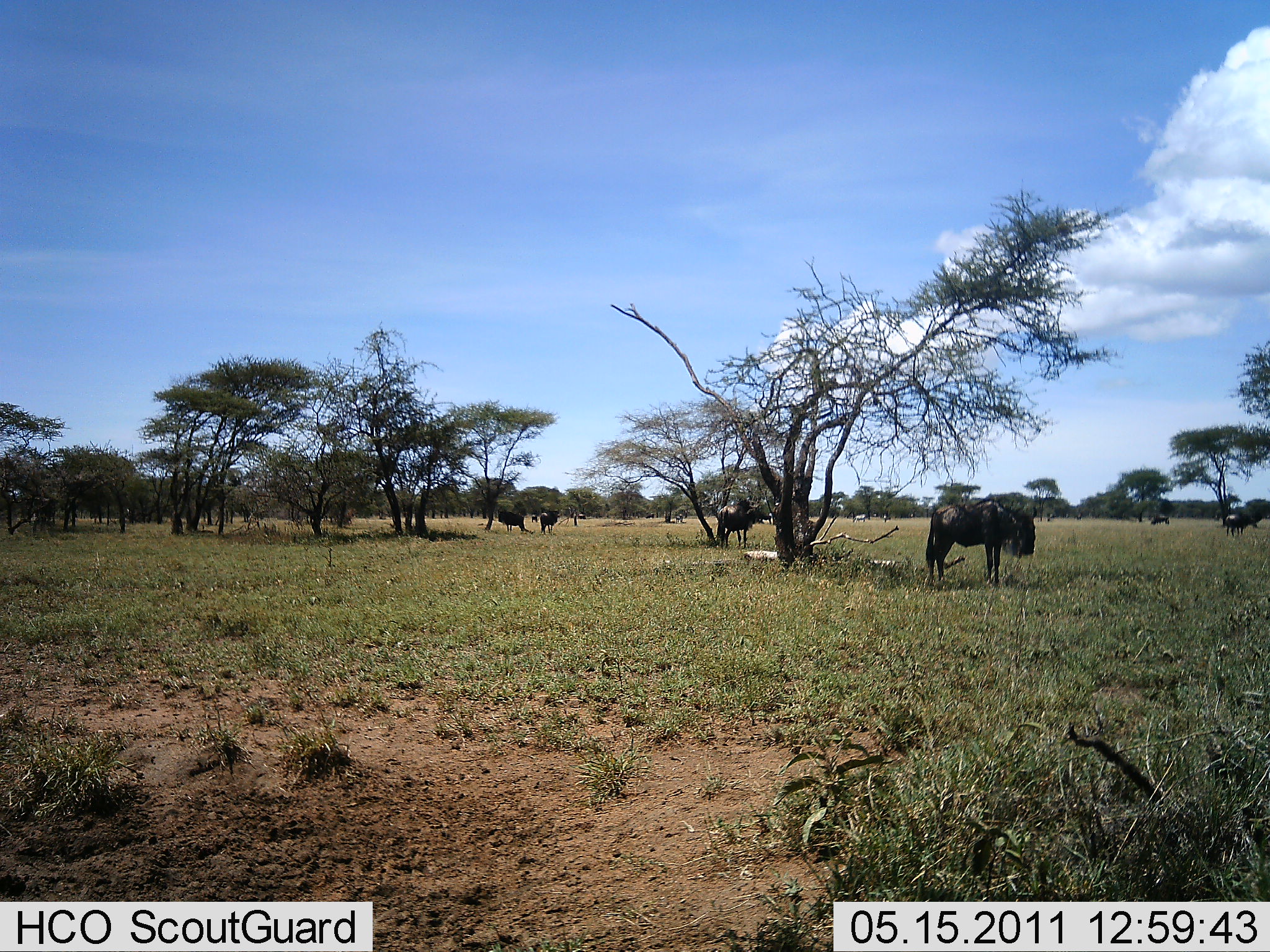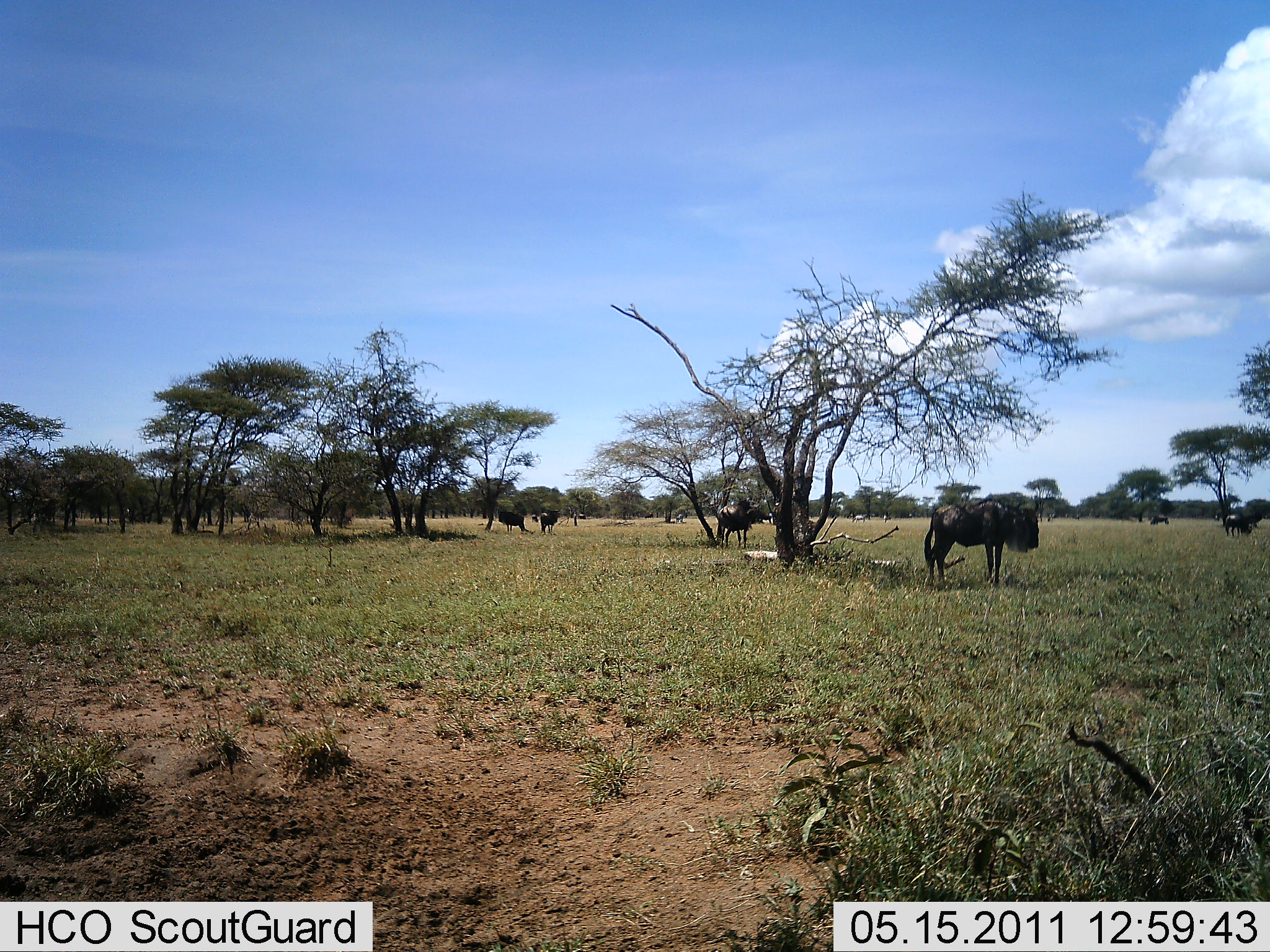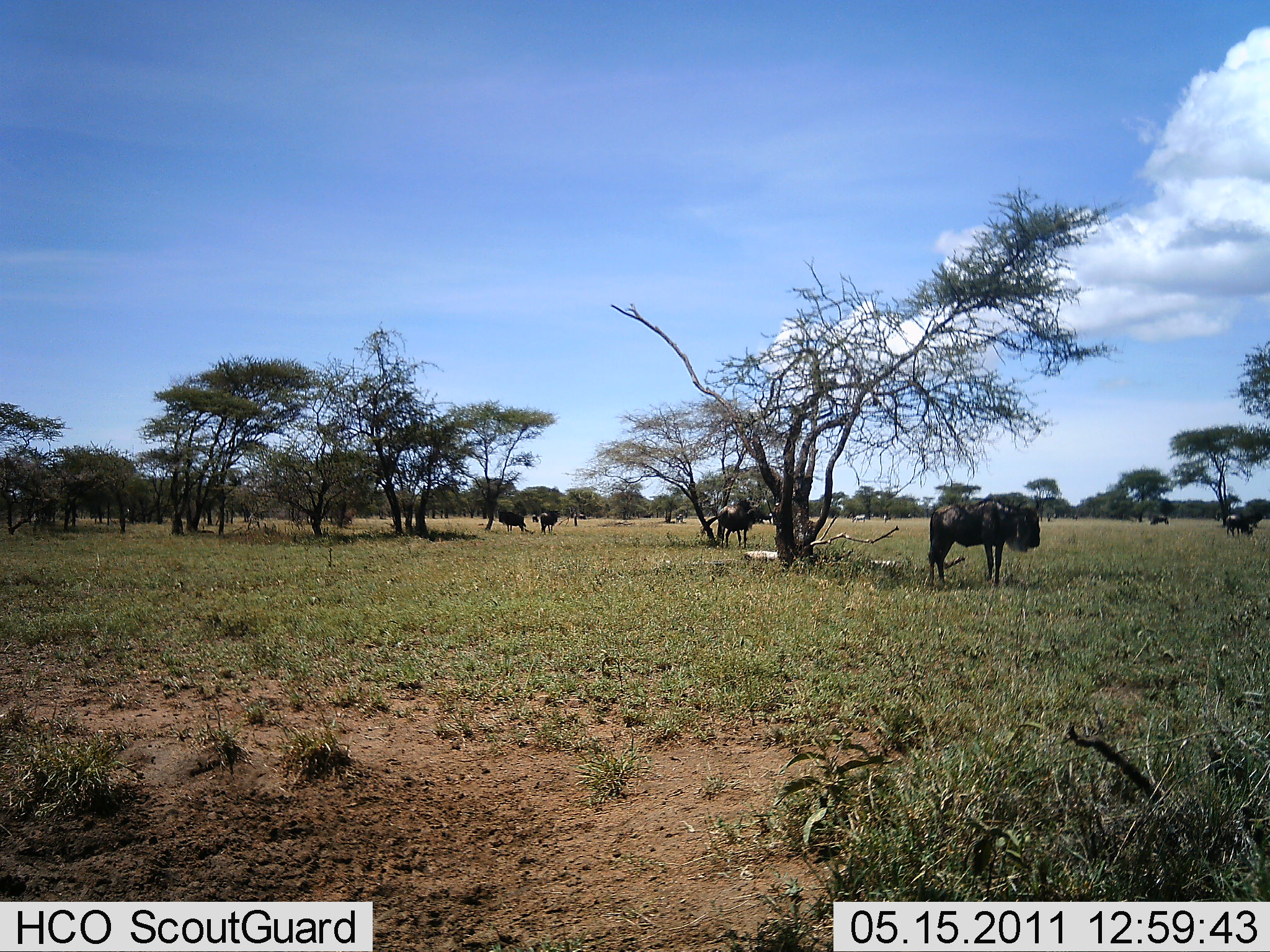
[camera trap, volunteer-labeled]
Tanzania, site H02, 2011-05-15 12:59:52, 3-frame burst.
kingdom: Animalia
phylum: Chordata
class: Mammalia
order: Artiodactyla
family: Bovidae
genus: Connochaetes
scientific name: Connochaetes taurinus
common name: blue wildebeest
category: wildebeest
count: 6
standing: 100%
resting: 7%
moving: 0%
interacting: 0%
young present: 0%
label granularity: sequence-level